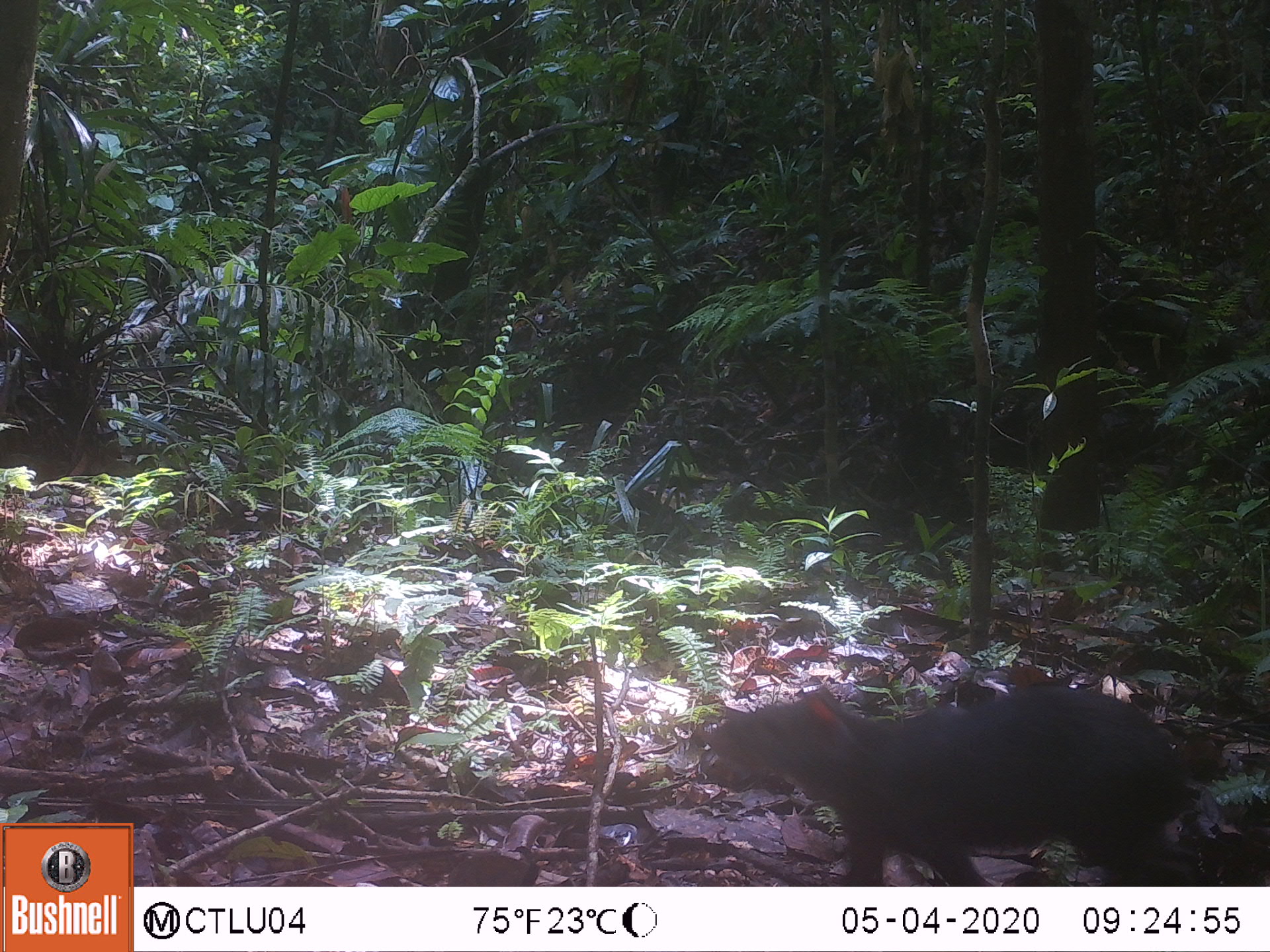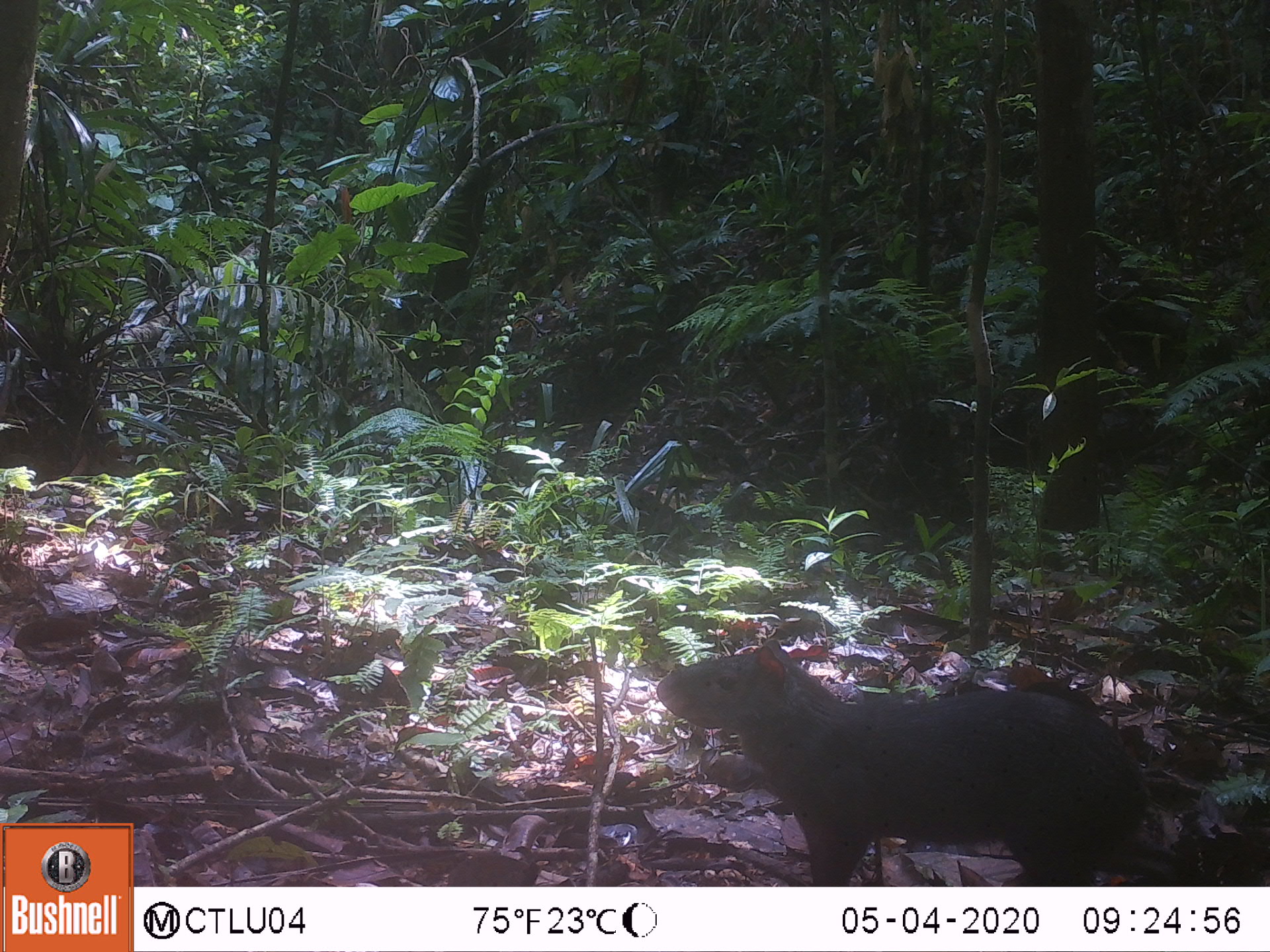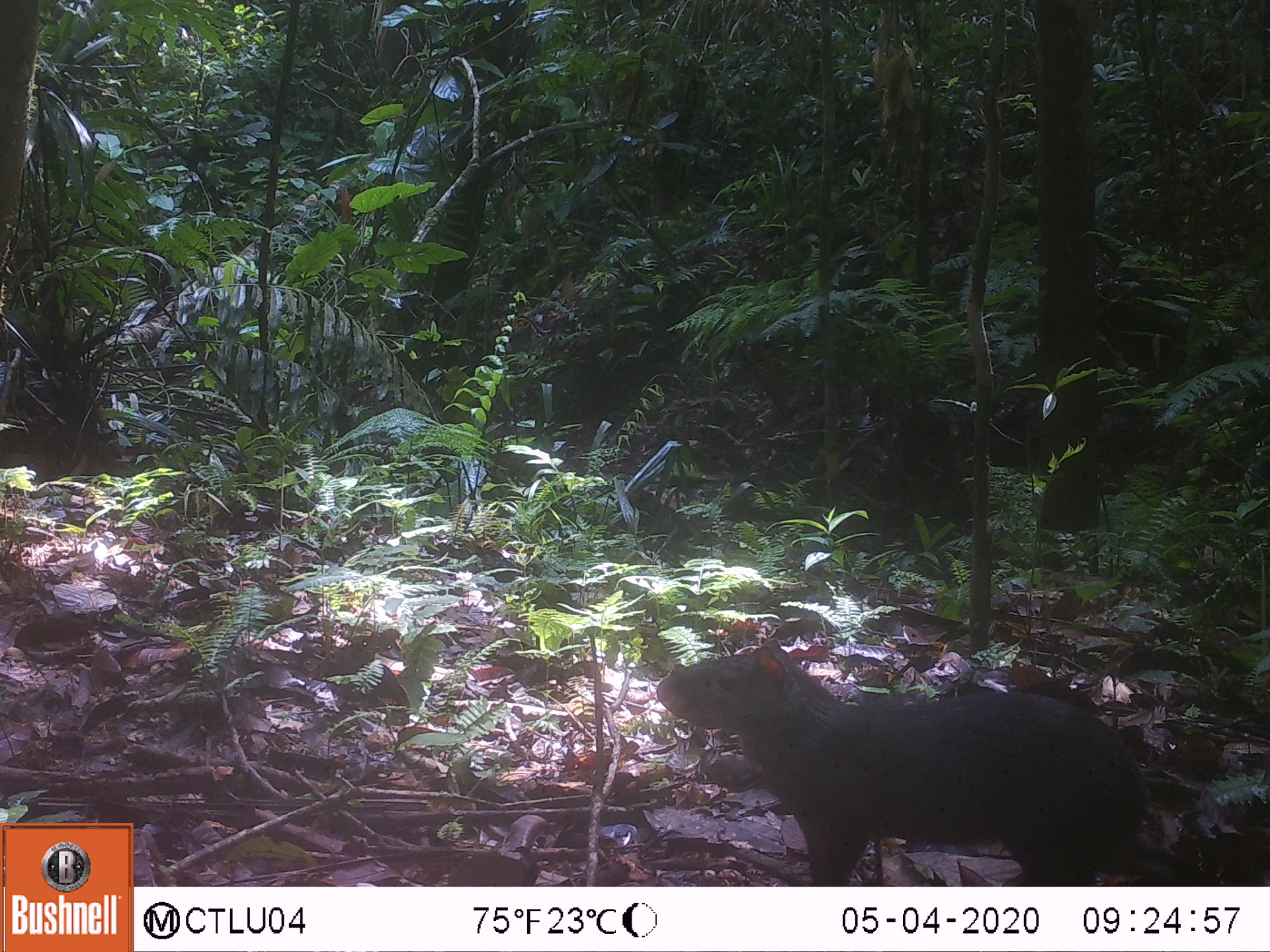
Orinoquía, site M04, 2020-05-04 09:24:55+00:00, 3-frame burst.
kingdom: Animalia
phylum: Chordata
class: Mammalia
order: Rodentia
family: Dasyproctidae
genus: Dasyprocta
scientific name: Dasyprocta fuliginosa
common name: black agouti